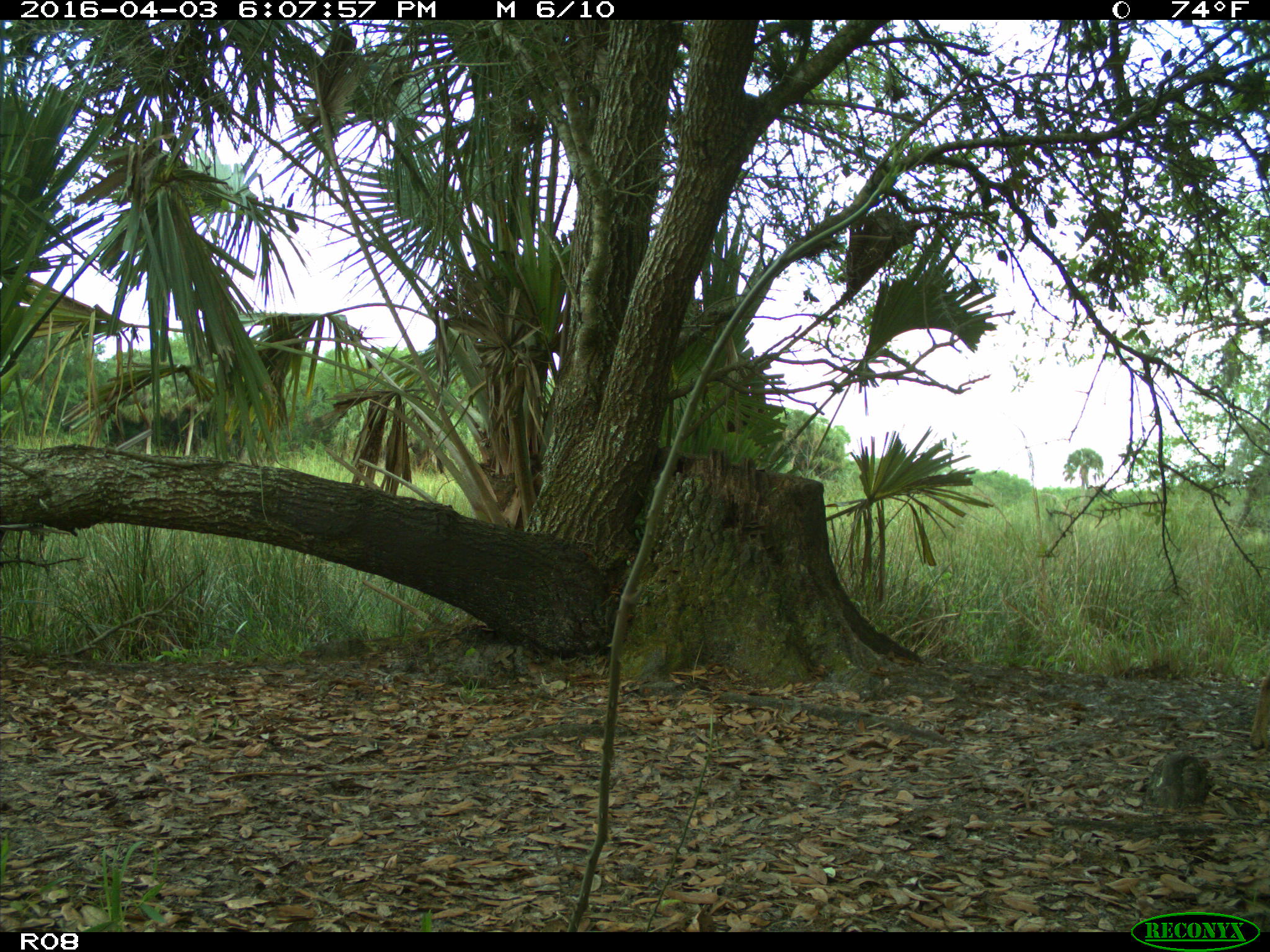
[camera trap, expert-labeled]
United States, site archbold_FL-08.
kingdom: Animalia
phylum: Chordata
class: Mammalia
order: Carnivora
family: Canidae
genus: Canis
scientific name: Canis latrans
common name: coyote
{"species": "Canis latrans (coyote)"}